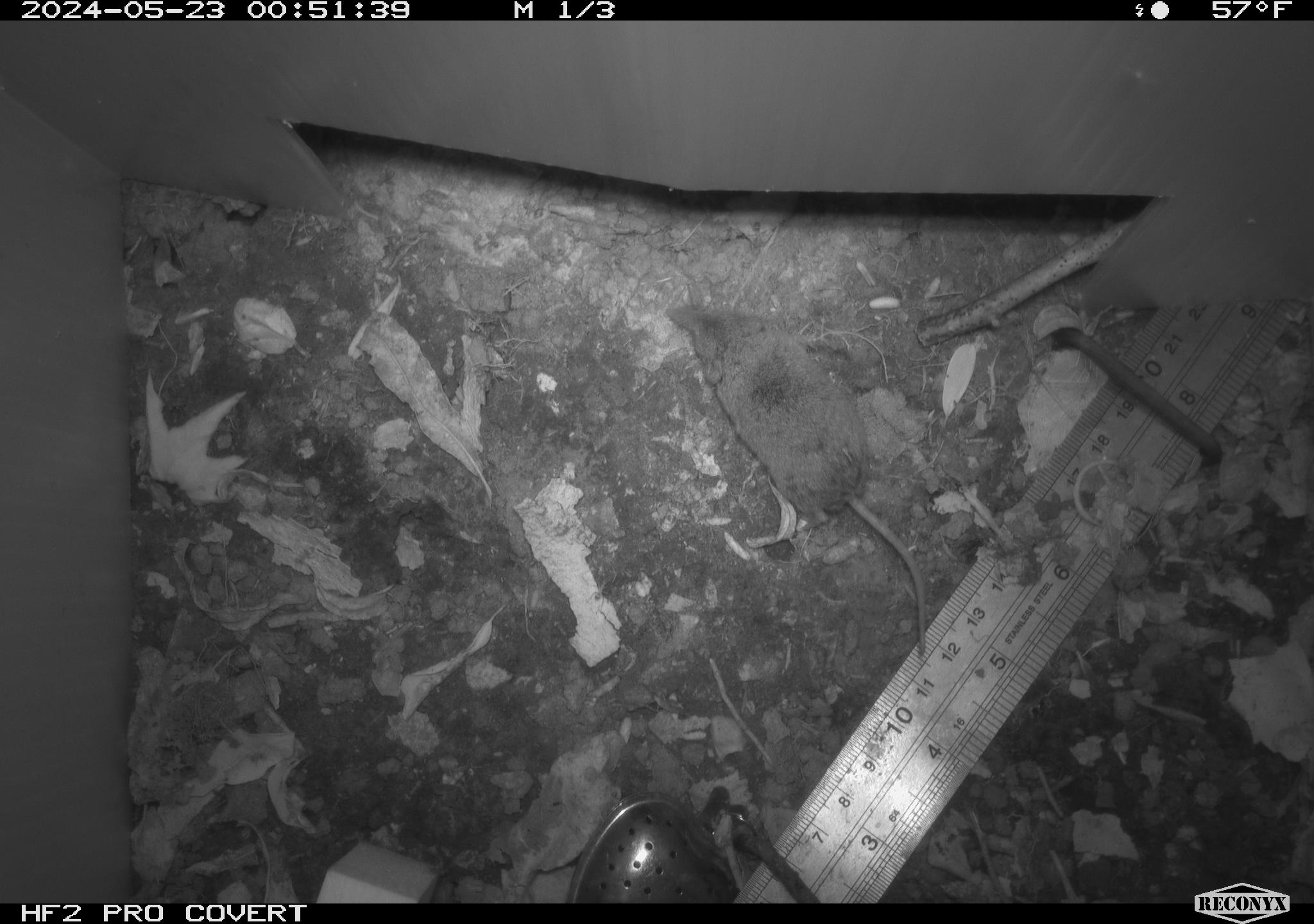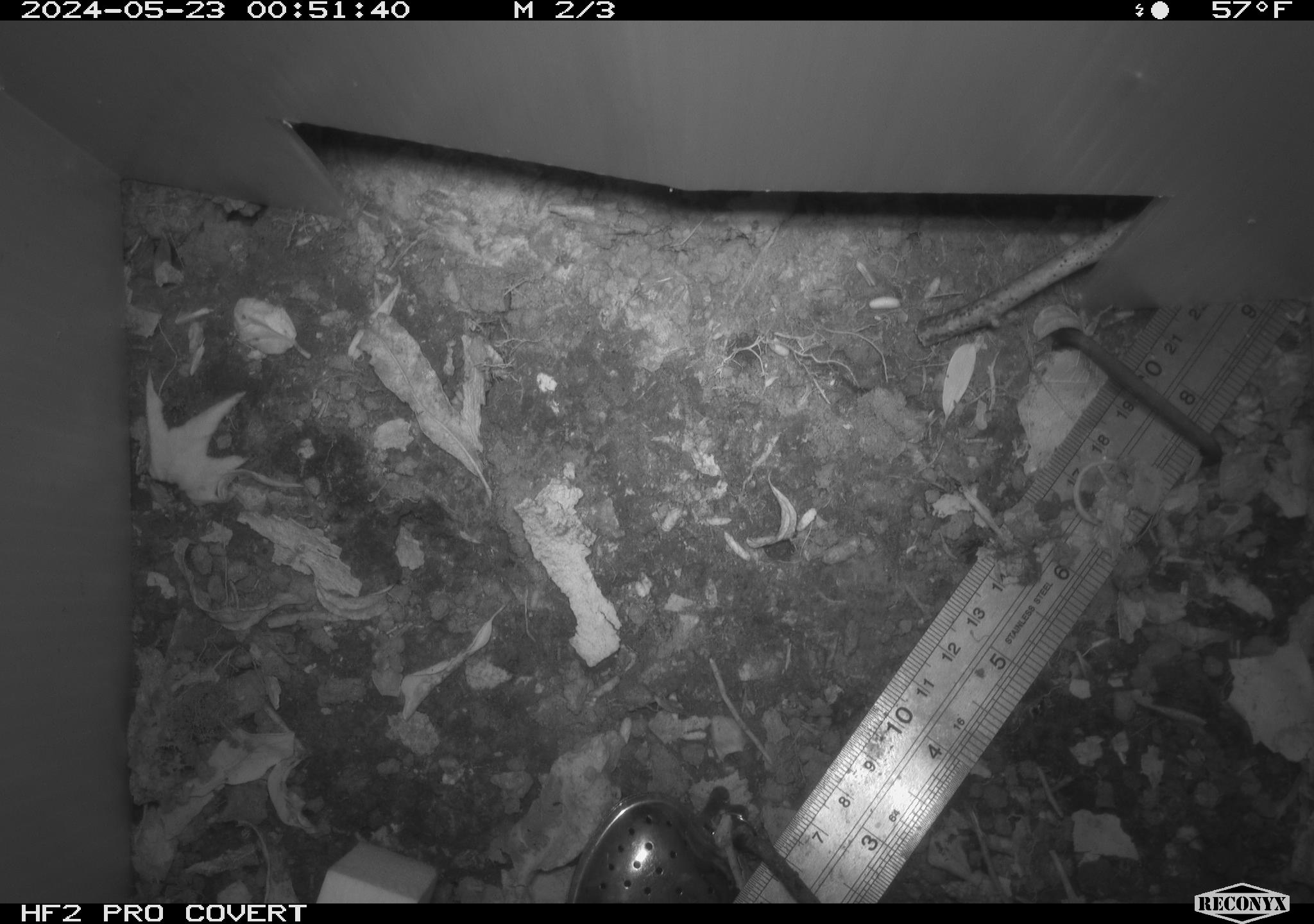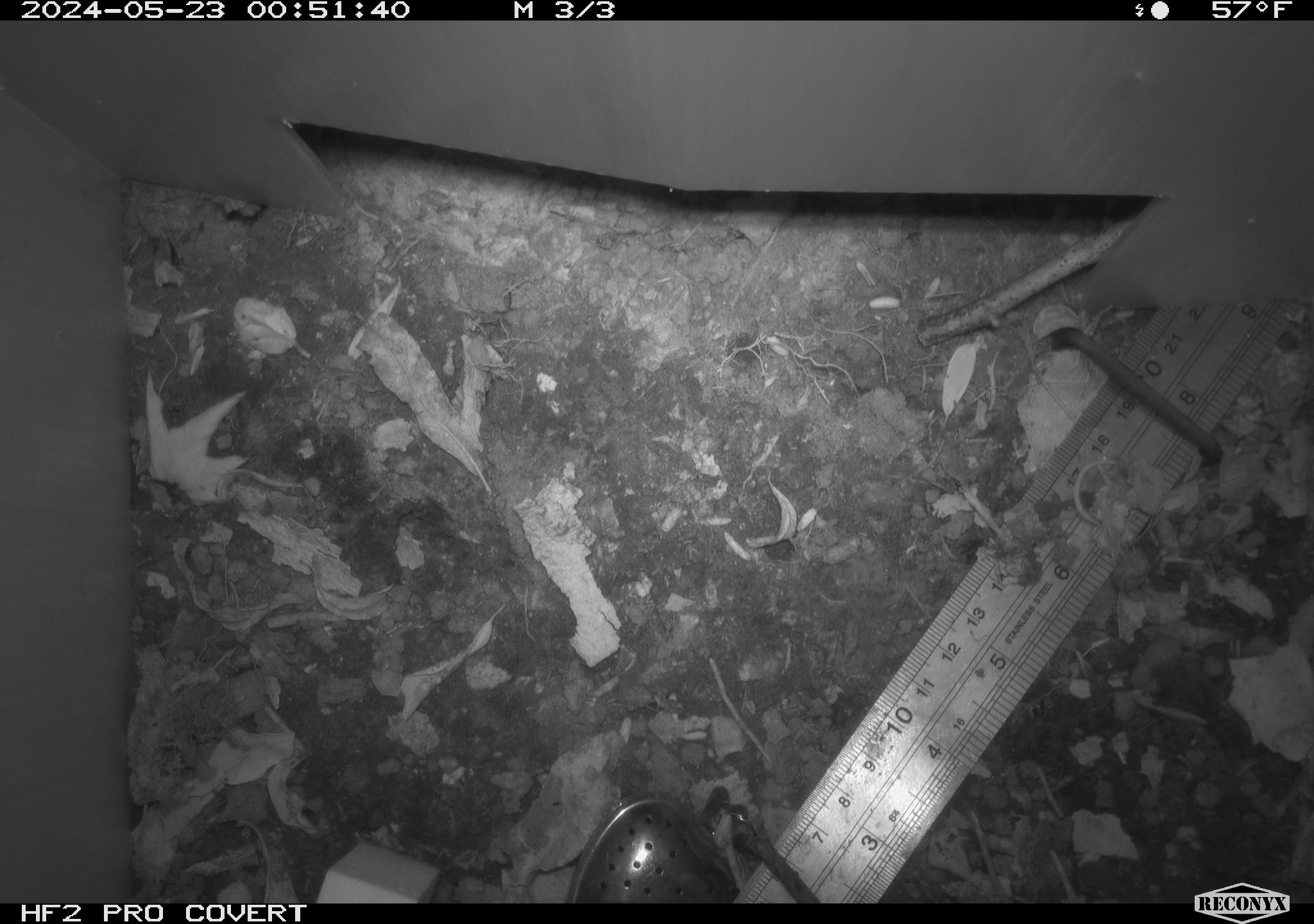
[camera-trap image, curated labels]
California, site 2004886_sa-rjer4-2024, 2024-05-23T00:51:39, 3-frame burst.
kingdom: Animalia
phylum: Chordata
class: Mammalia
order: Eulipotyphla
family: Soricidae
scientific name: Soricidae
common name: shrews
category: soricidae family